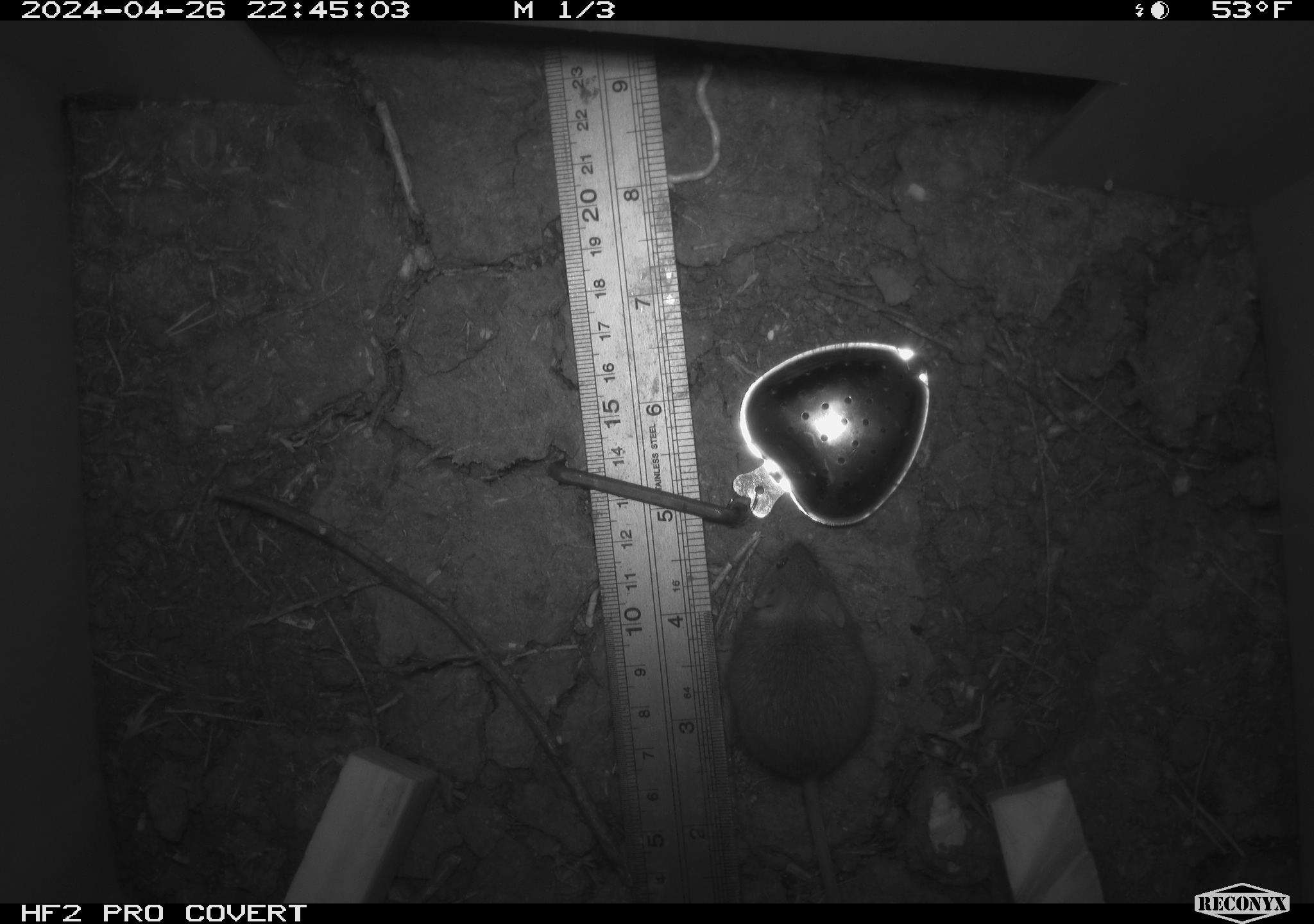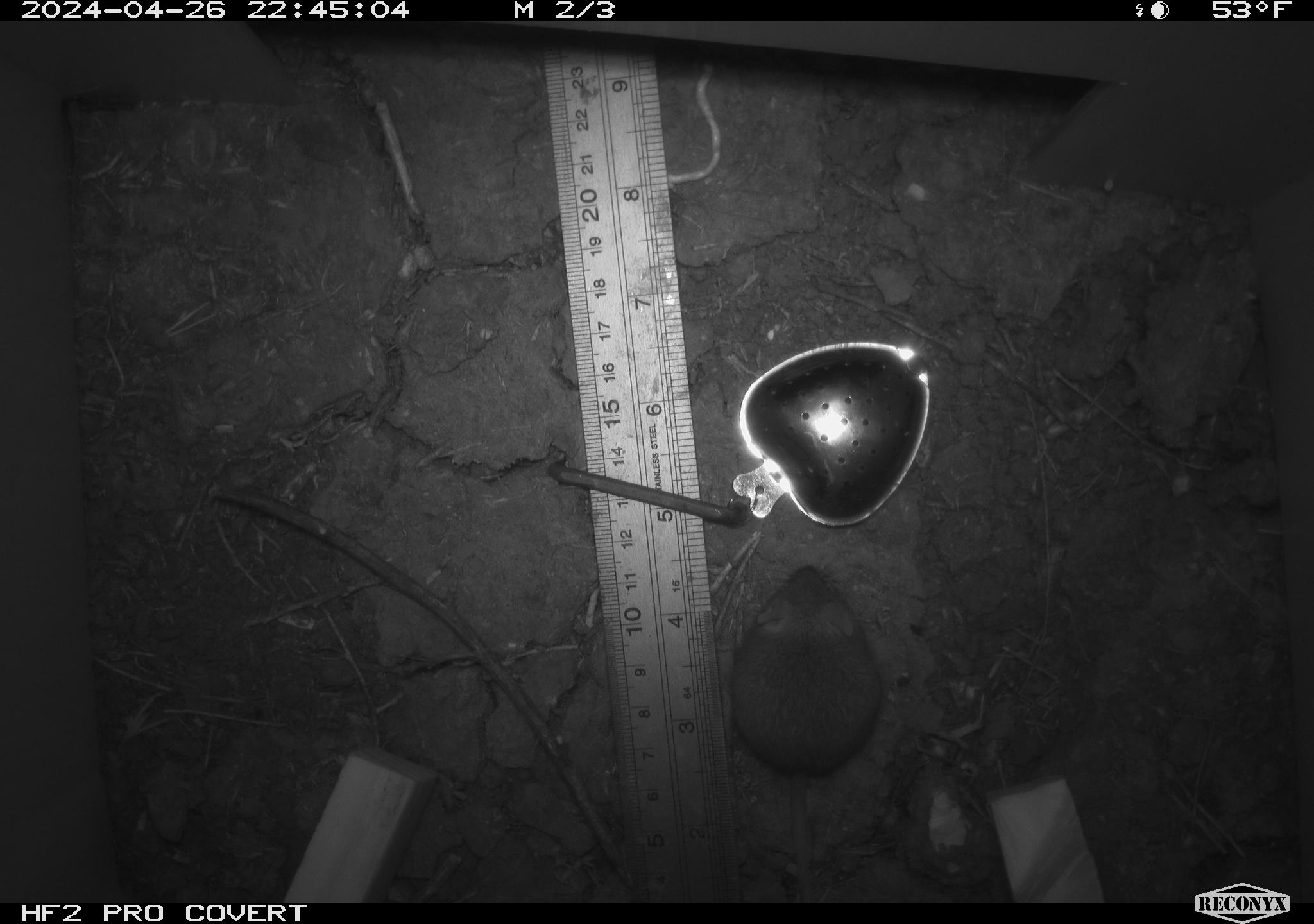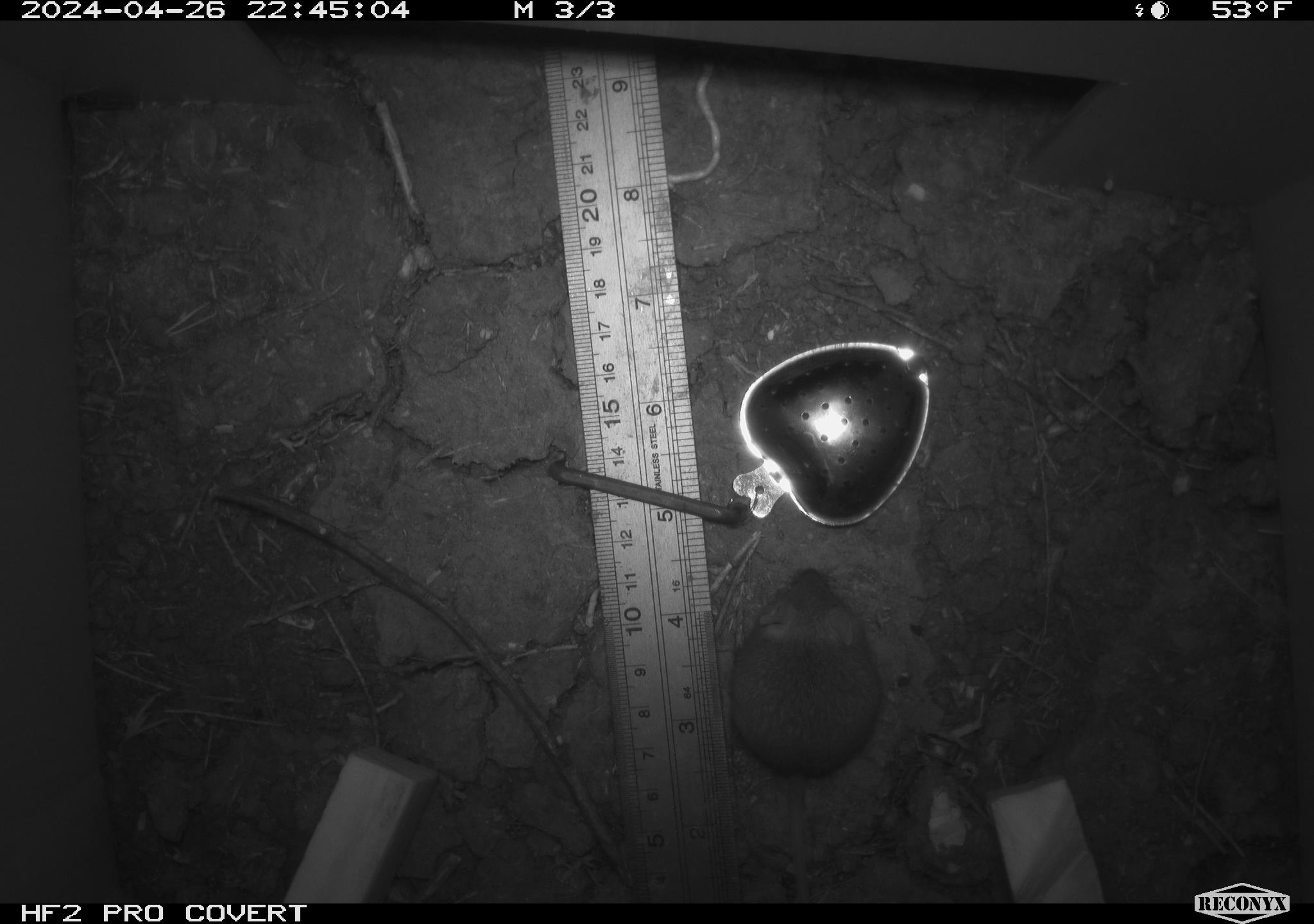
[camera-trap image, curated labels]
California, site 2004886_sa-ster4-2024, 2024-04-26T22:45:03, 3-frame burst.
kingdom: Animalia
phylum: Chordata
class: Mammalia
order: Rodentia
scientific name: Rodentia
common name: mouse species